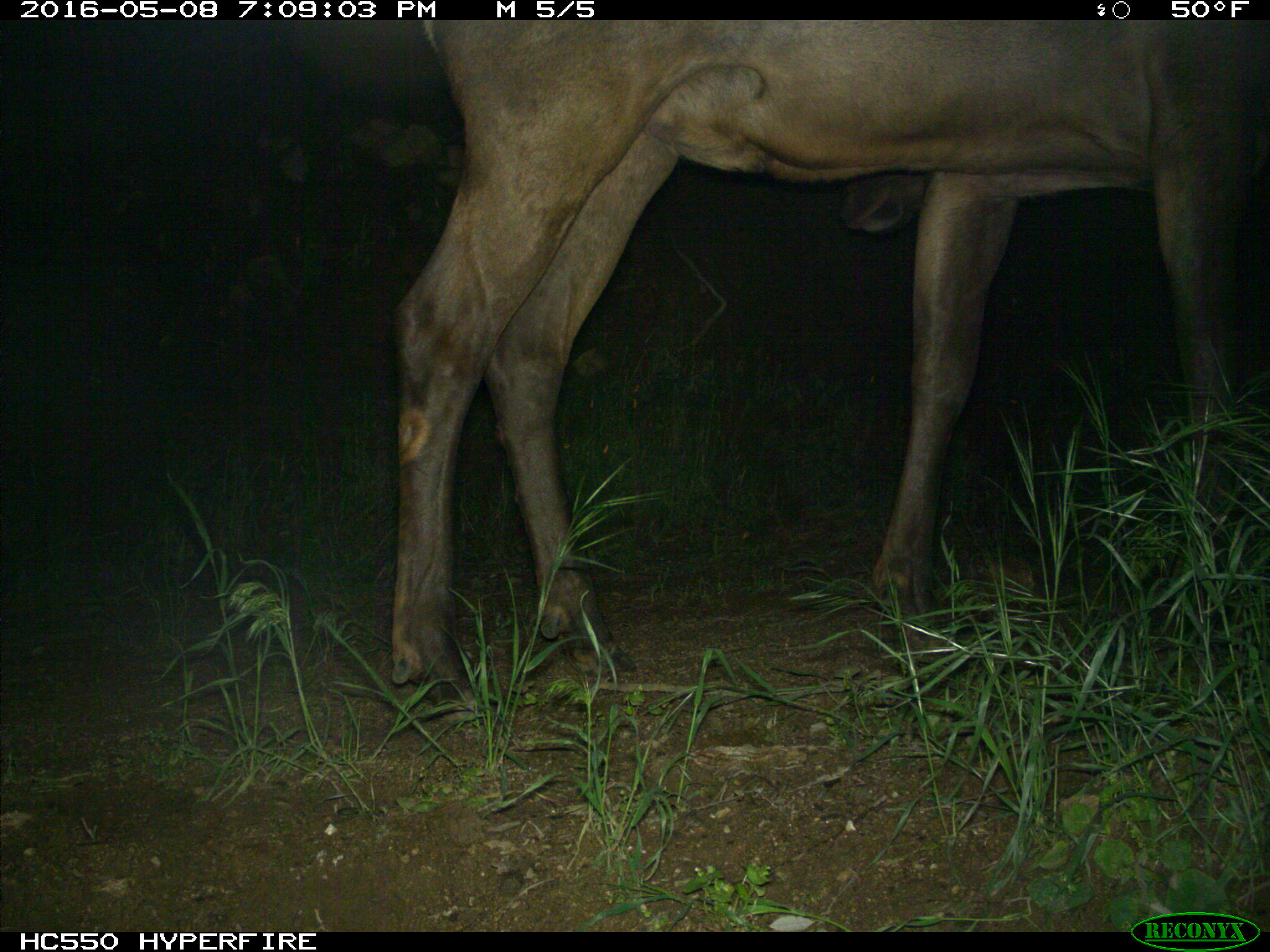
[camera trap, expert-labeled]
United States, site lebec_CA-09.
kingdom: Animalia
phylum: Chordata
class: Mammalia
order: Artiodactyla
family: Cervidae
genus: Cervus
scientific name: Cervus canadensis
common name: elk